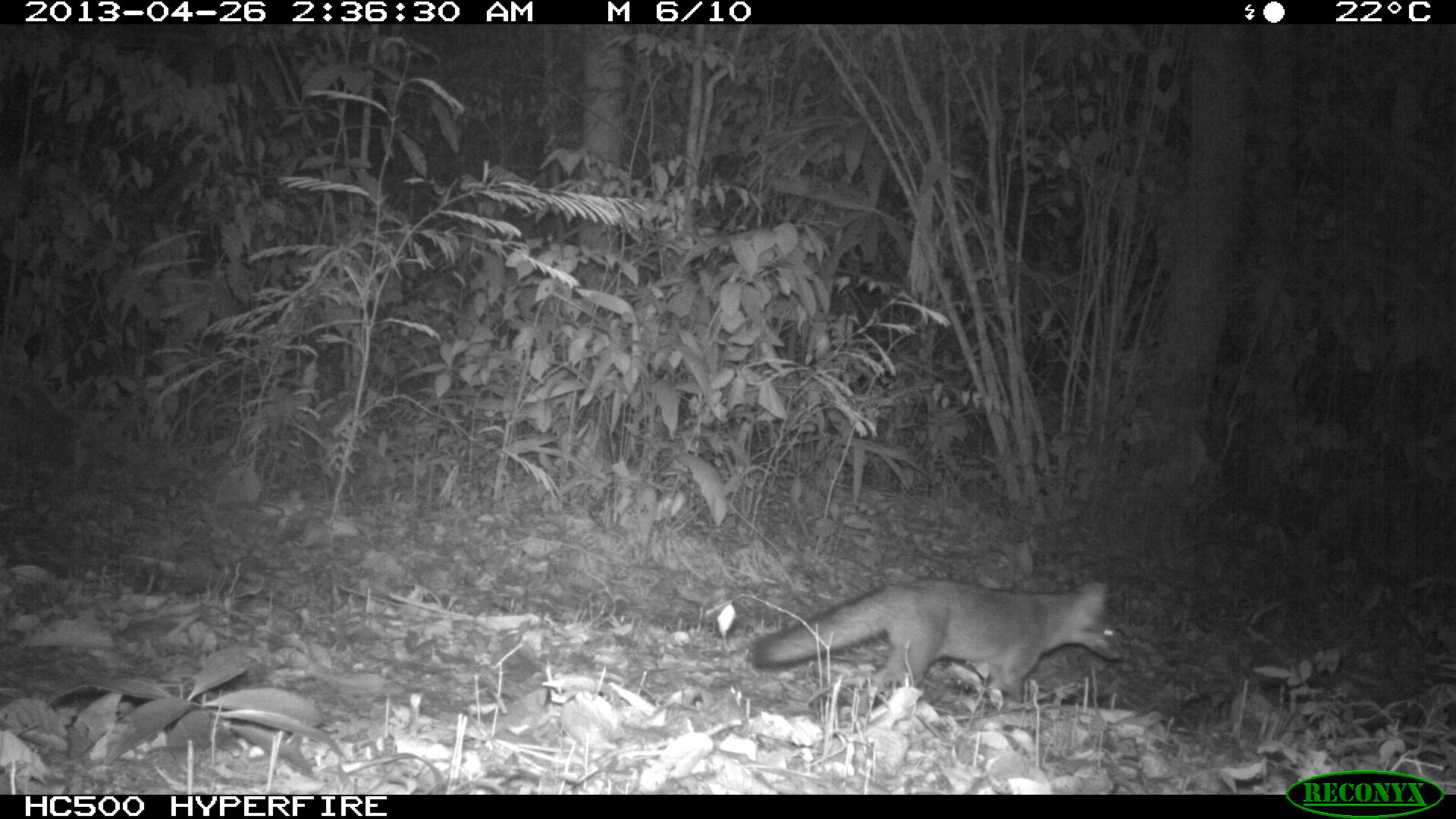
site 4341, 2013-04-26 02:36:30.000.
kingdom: Animalia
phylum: Chordata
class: Mammalia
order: Carnivora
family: Canidae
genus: Urocyon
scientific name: Urocyon cinereoargenteus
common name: gray fox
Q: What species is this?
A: Urocyon cinereoargenteus (gray fox).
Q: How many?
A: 1.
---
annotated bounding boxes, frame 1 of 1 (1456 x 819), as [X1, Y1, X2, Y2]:
urocyon cinereoargenteus: [749, 577, 1120, 711]